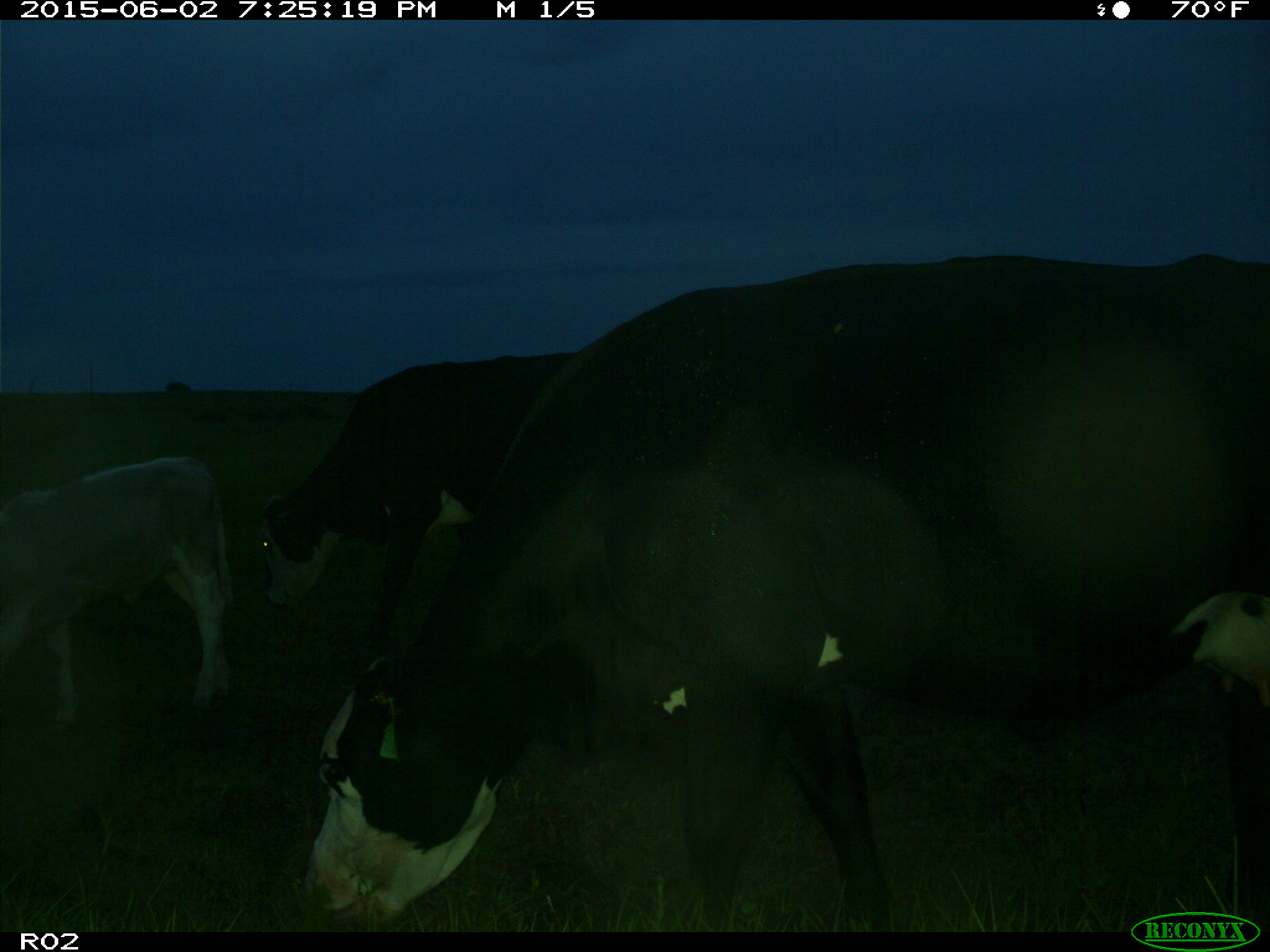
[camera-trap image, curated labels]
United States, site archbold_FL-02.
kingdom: Animalia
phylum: Chordata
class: Mammalia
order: Artiodactyla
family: Bovidae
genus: Bos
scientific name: Bos taurus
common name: domestic cow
Bos taurus (domestic cow).